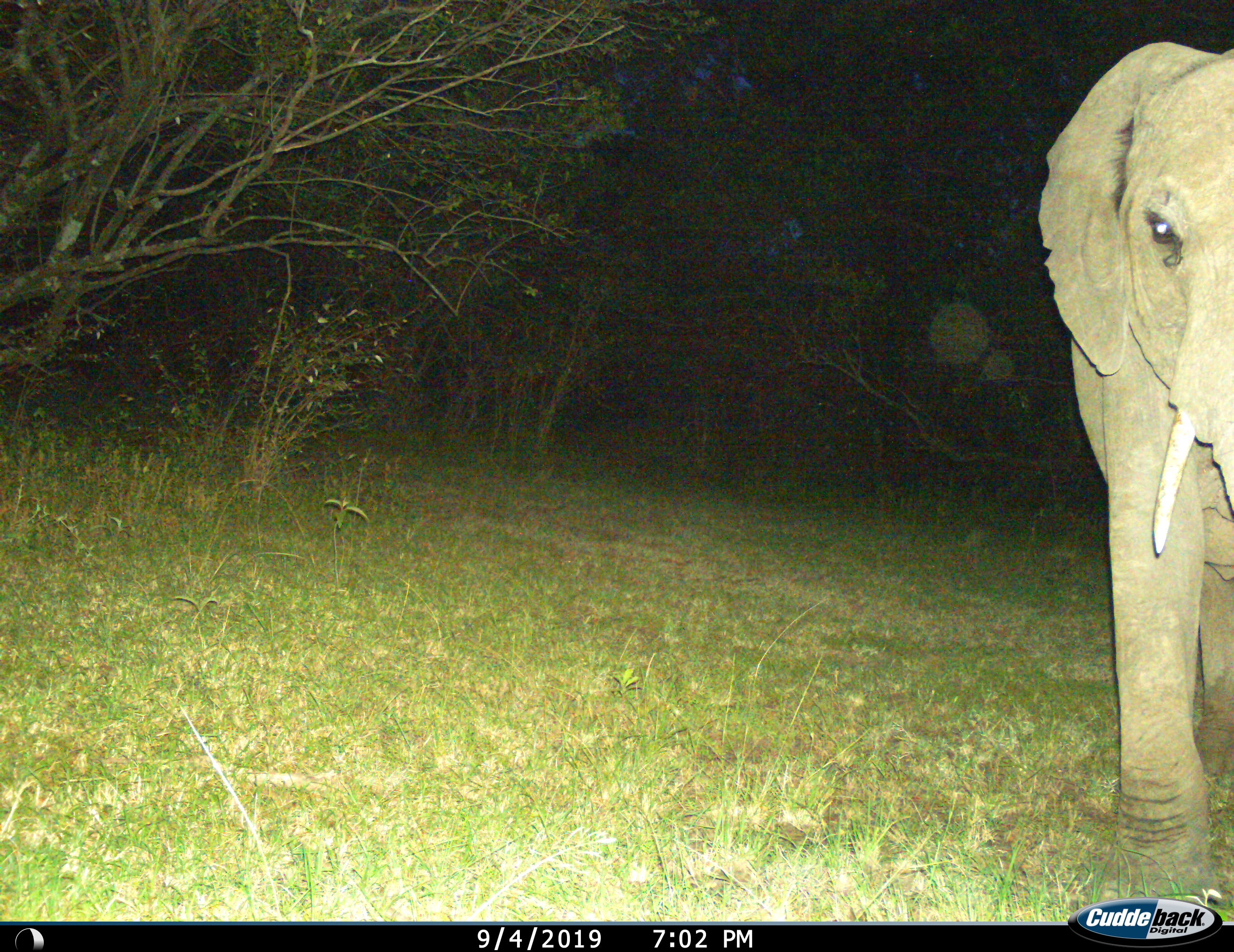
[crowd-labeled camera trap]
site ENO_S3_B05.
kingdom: Animalia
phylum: Chordata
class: Mammalia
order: Proboscidea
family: Elephantidae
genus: Loxodonta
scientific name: Loxodonta africana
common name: african bush elephant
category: elephant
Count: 1.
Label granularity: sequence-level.